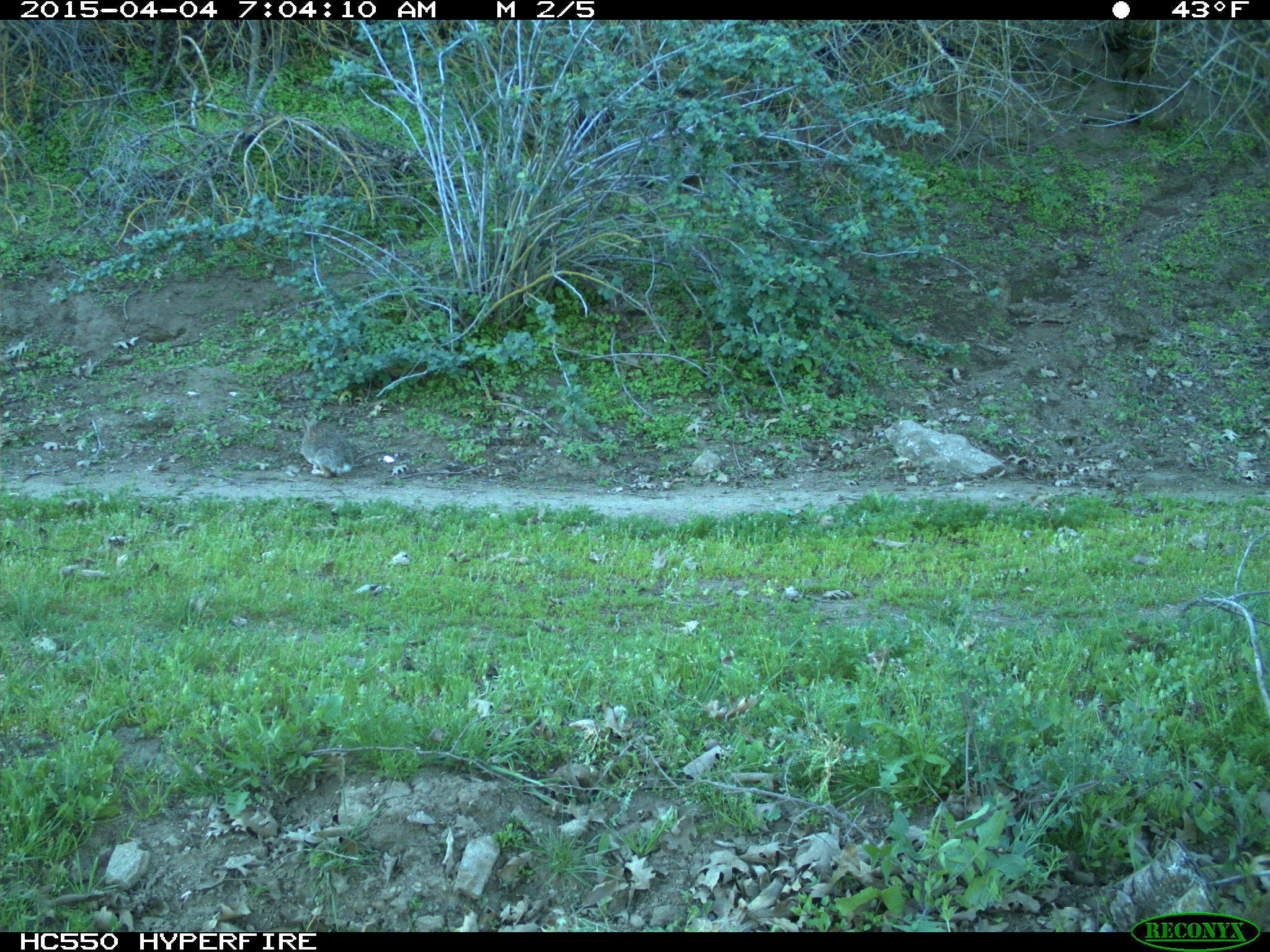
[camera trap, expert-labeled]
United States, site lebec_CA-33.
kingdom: Animalia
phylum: Chordata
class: Mammalia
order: Lagomorpha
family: Leporidae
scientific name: Leporidae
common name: rabbits and hares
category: unidentified rabbit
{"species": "unidentified rabbit (rabbits and hares) (Leporidae)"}